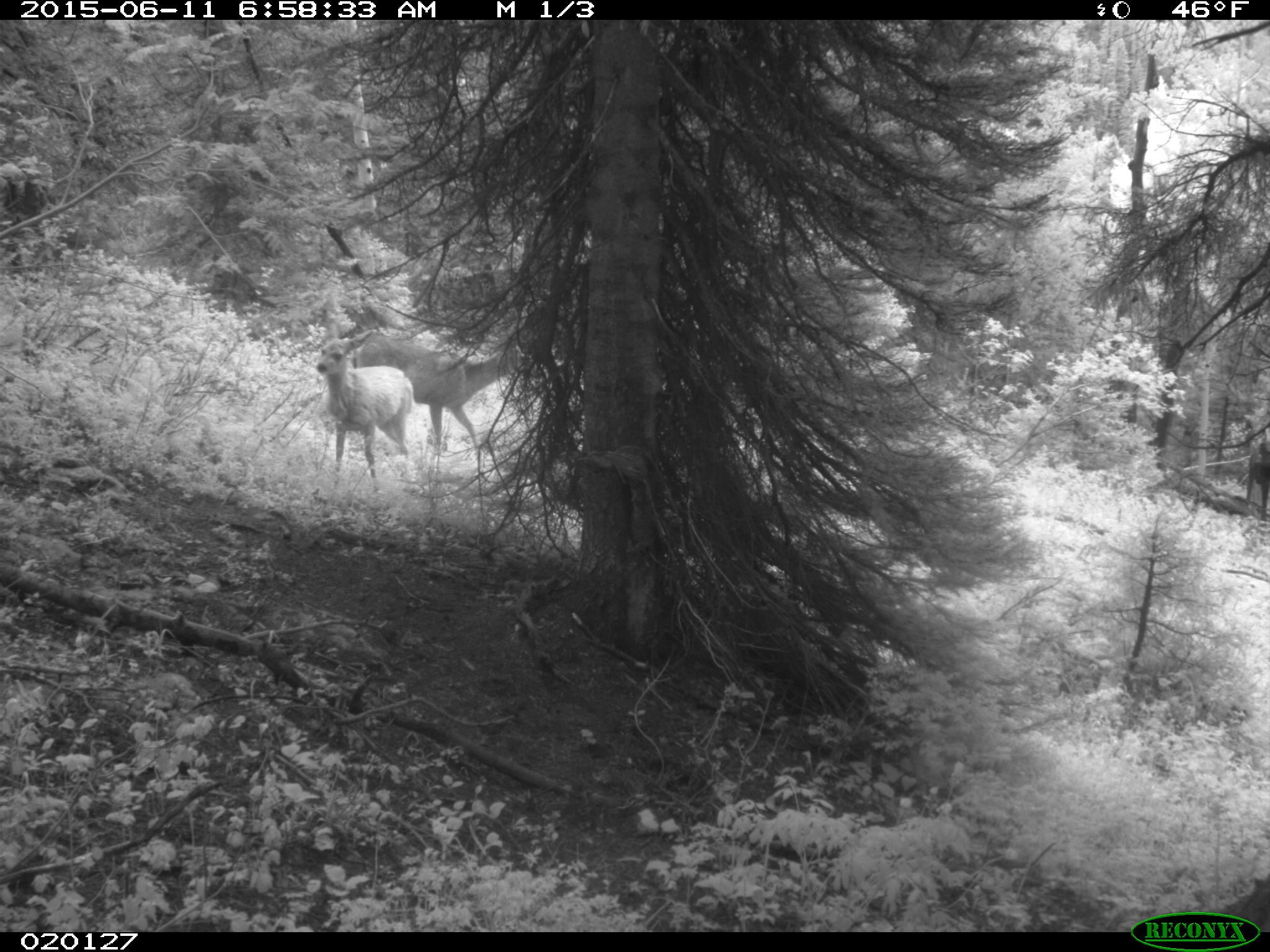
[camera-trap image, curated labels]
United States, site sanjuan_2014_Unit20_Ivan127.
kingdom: Animalia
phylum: Chordata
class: Mammalia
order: Artiodactyla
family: Cervidae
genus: Odocoileus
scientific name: Odocoileus hemionus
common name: mule deer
Odocoileus hemionus (mule deer).